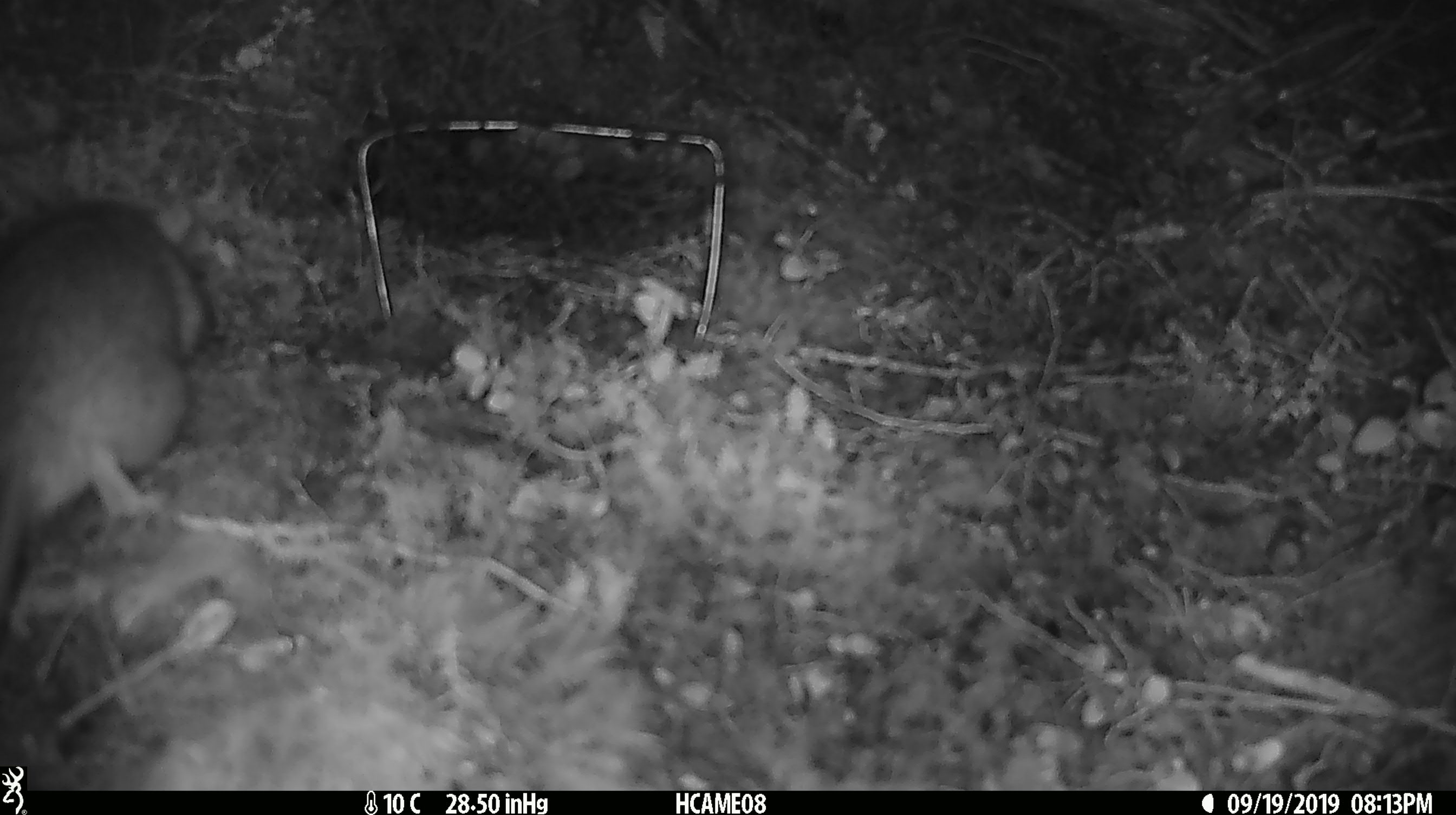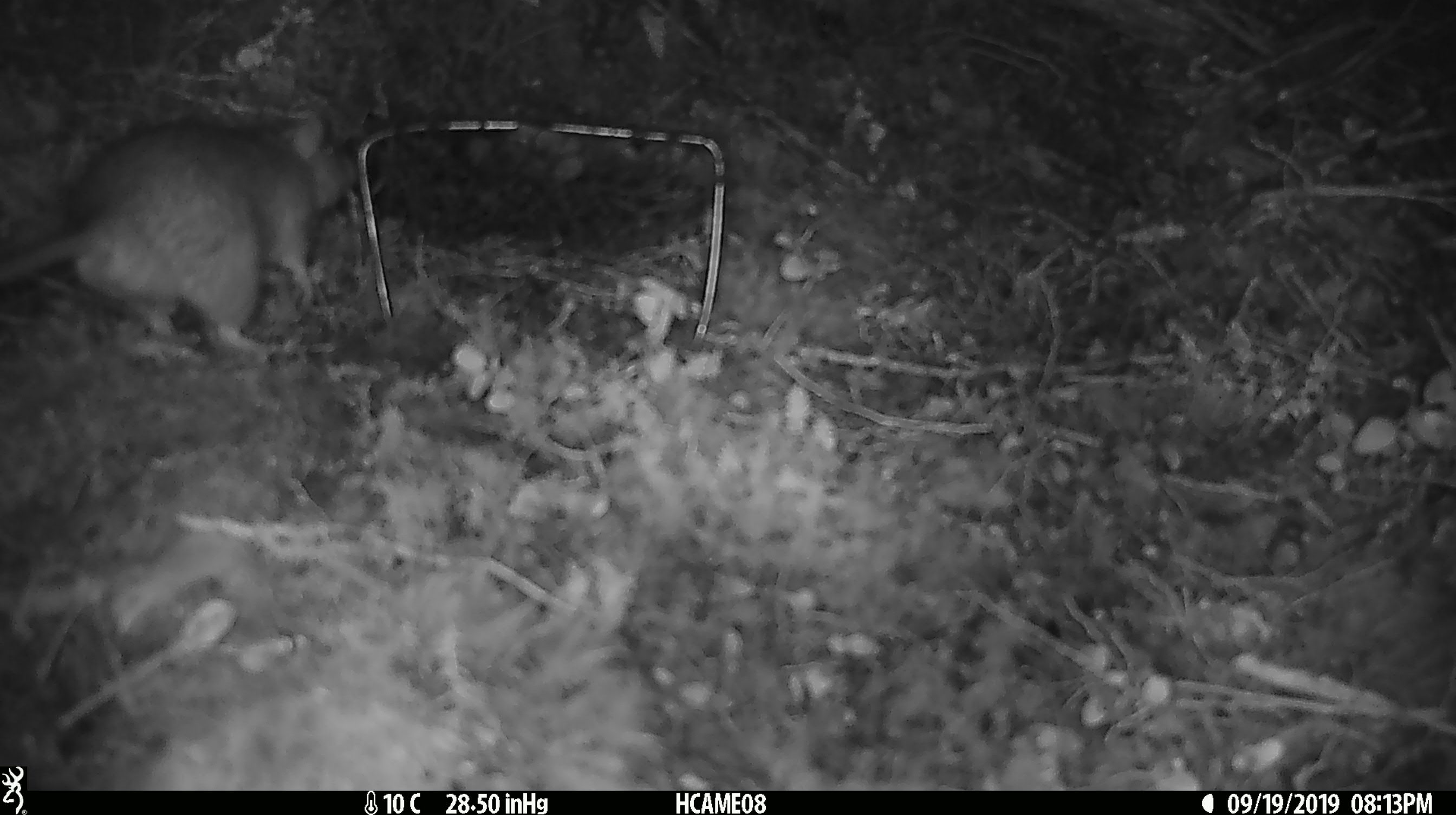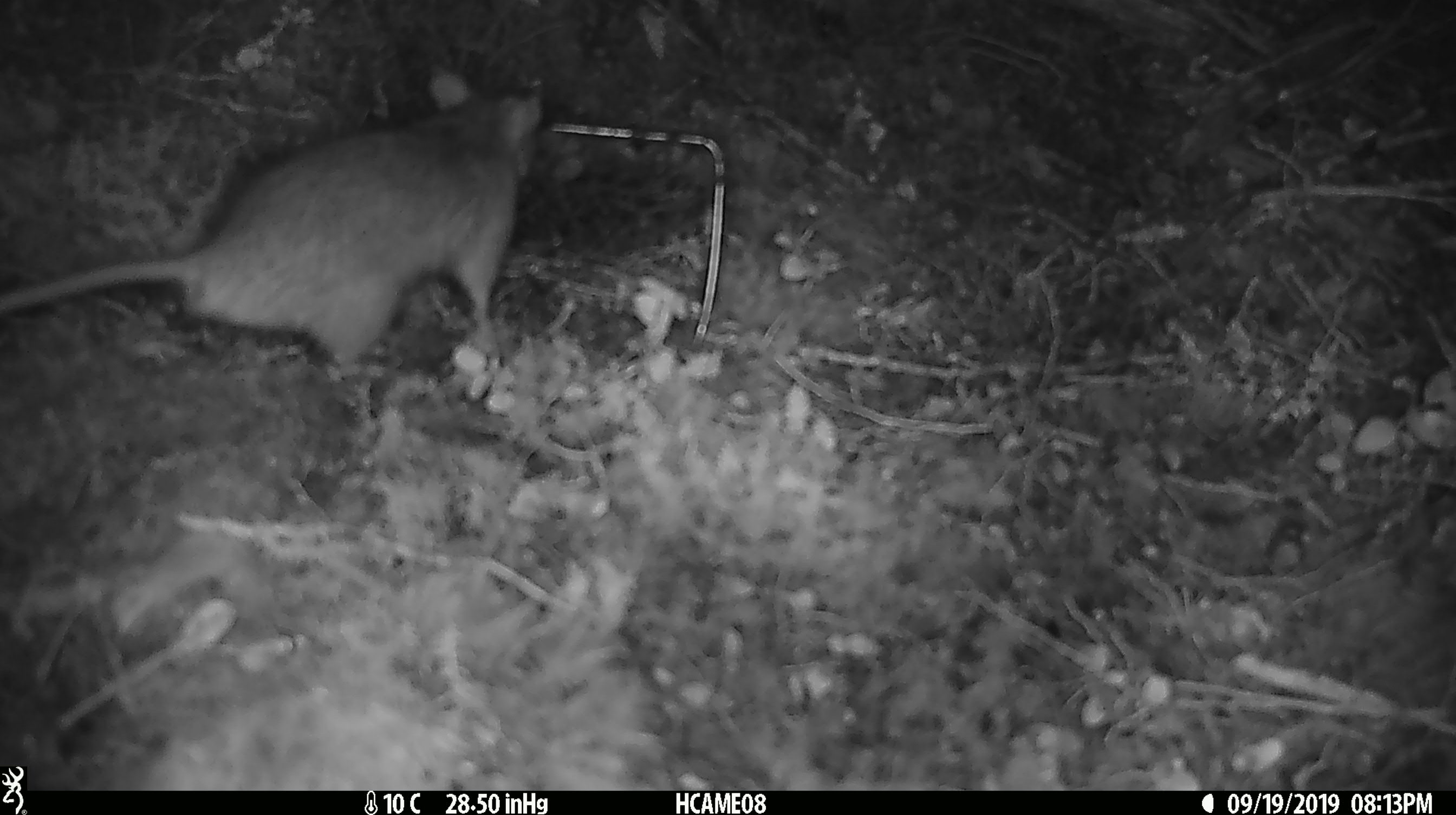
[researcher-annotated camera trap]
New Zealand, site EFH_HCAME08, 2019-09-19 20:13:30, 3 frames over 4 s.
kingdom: Animalia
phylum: Chordata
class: Mammalia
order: Rodentia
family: Muridae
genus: Rattus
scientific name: Rattus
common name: rat